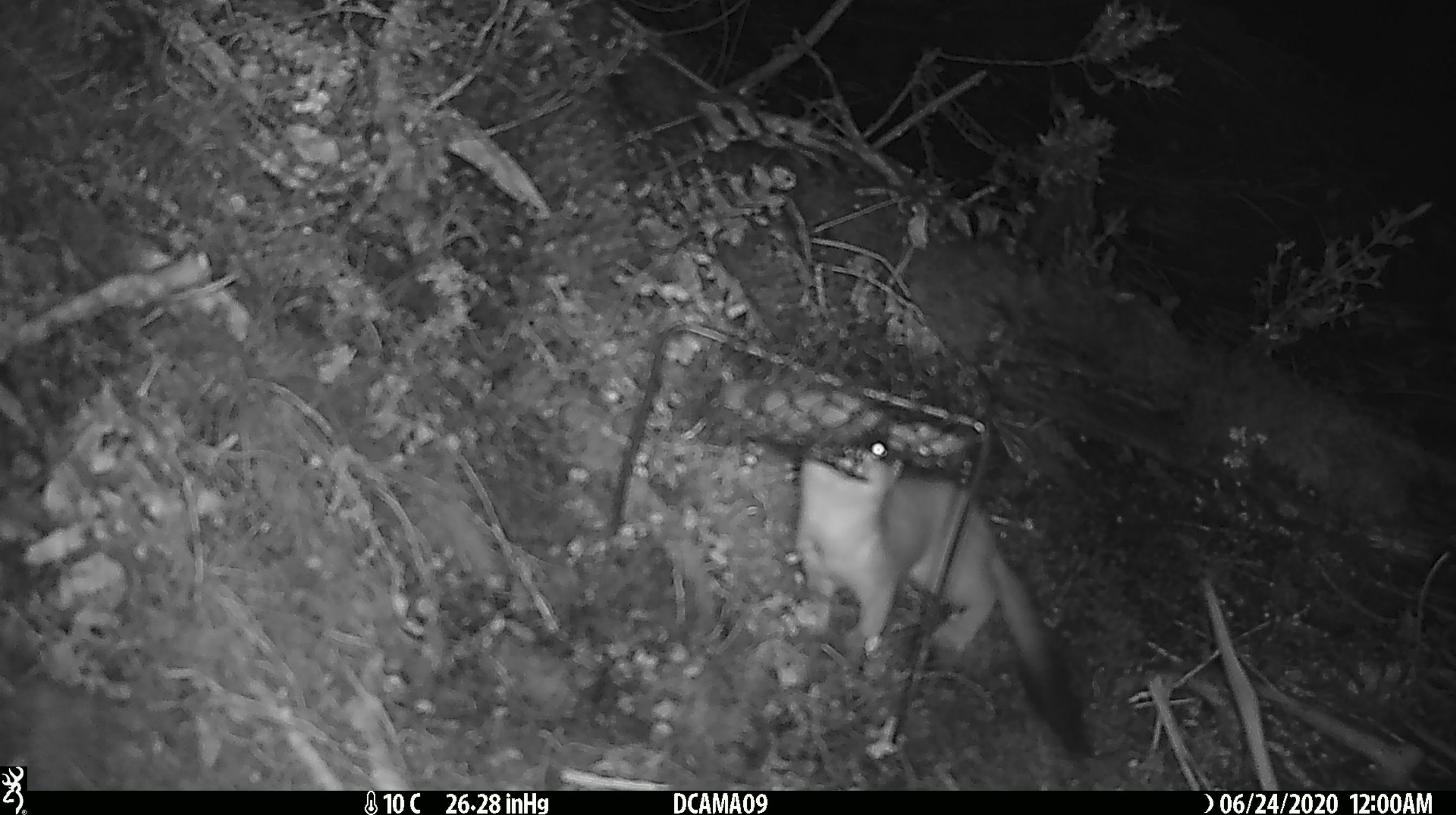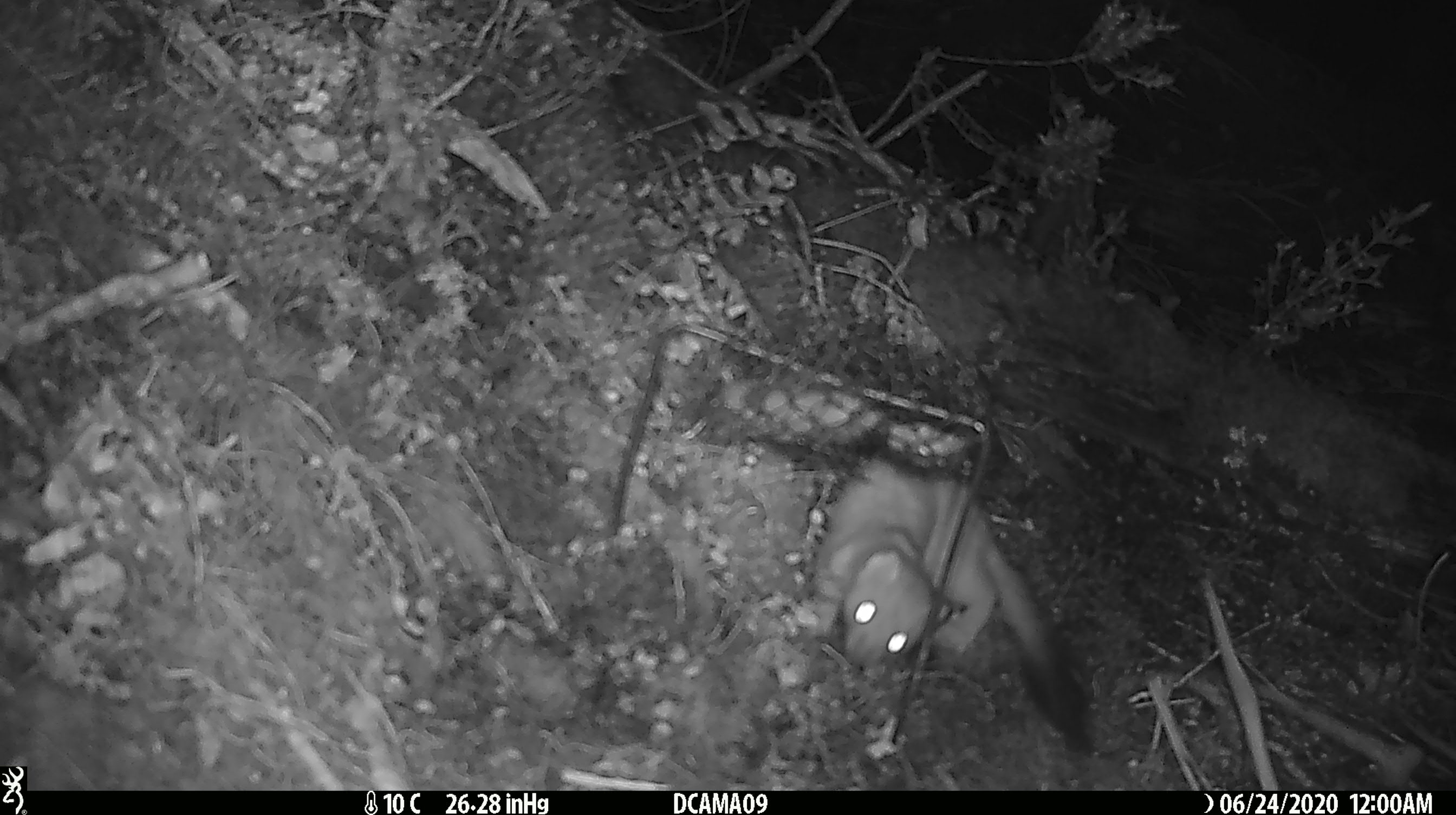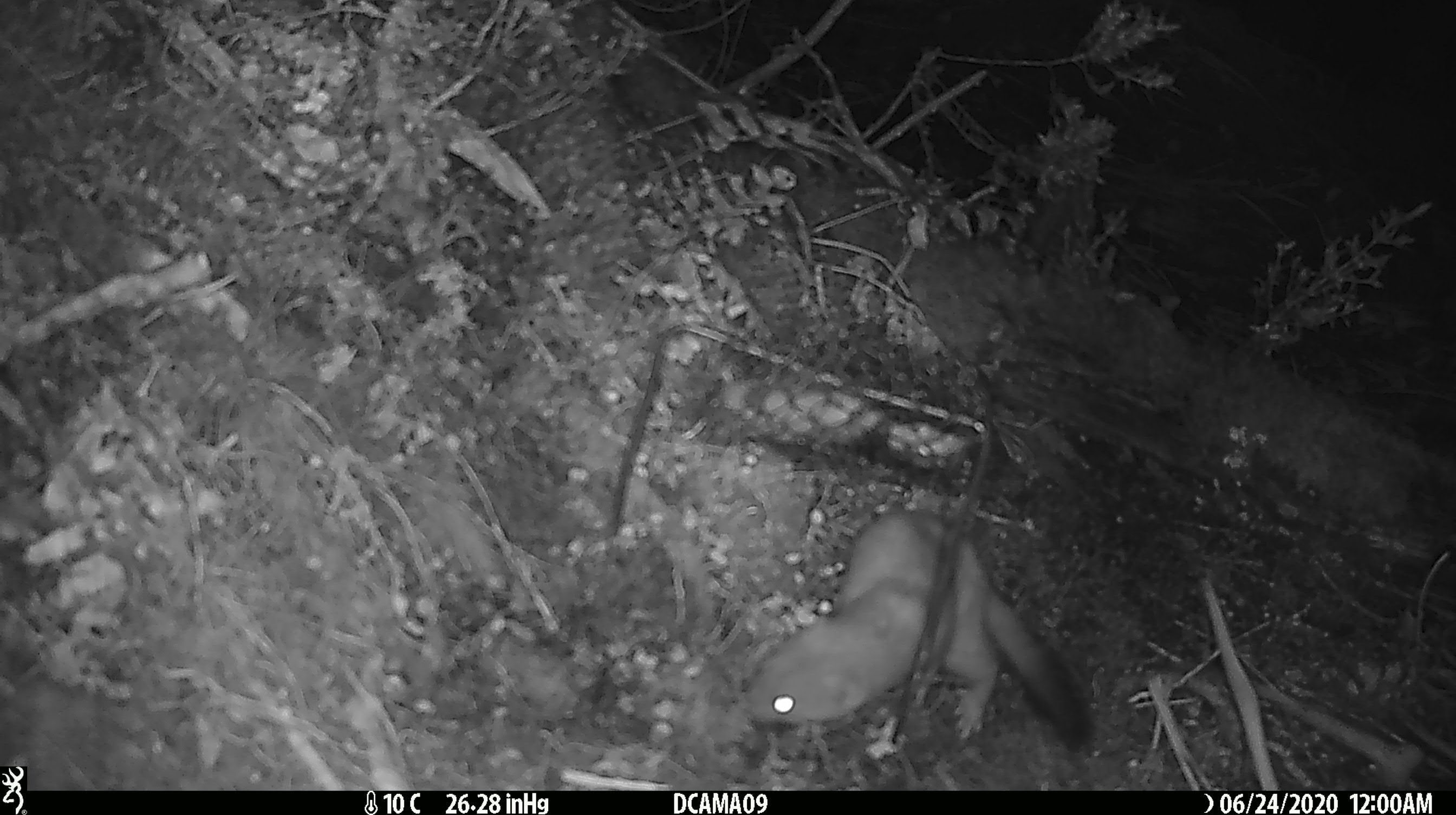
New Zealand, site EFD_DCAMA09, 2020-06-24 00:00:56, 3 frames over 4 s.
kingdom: Animalia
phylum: Chordata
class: Mammalia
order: Carnivora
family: Mustelidae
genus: Mustela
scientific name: Mustela erminea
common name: stoat